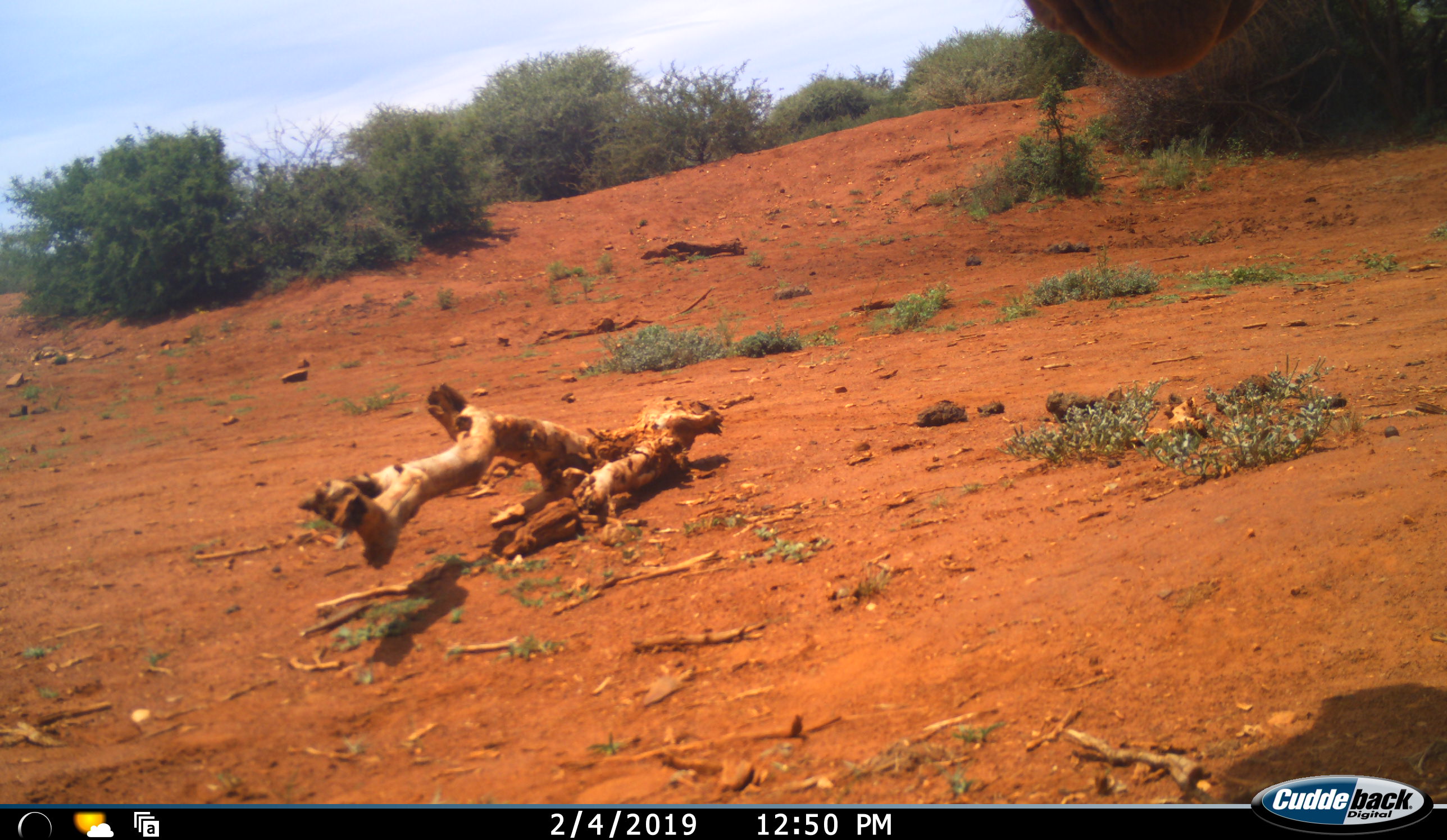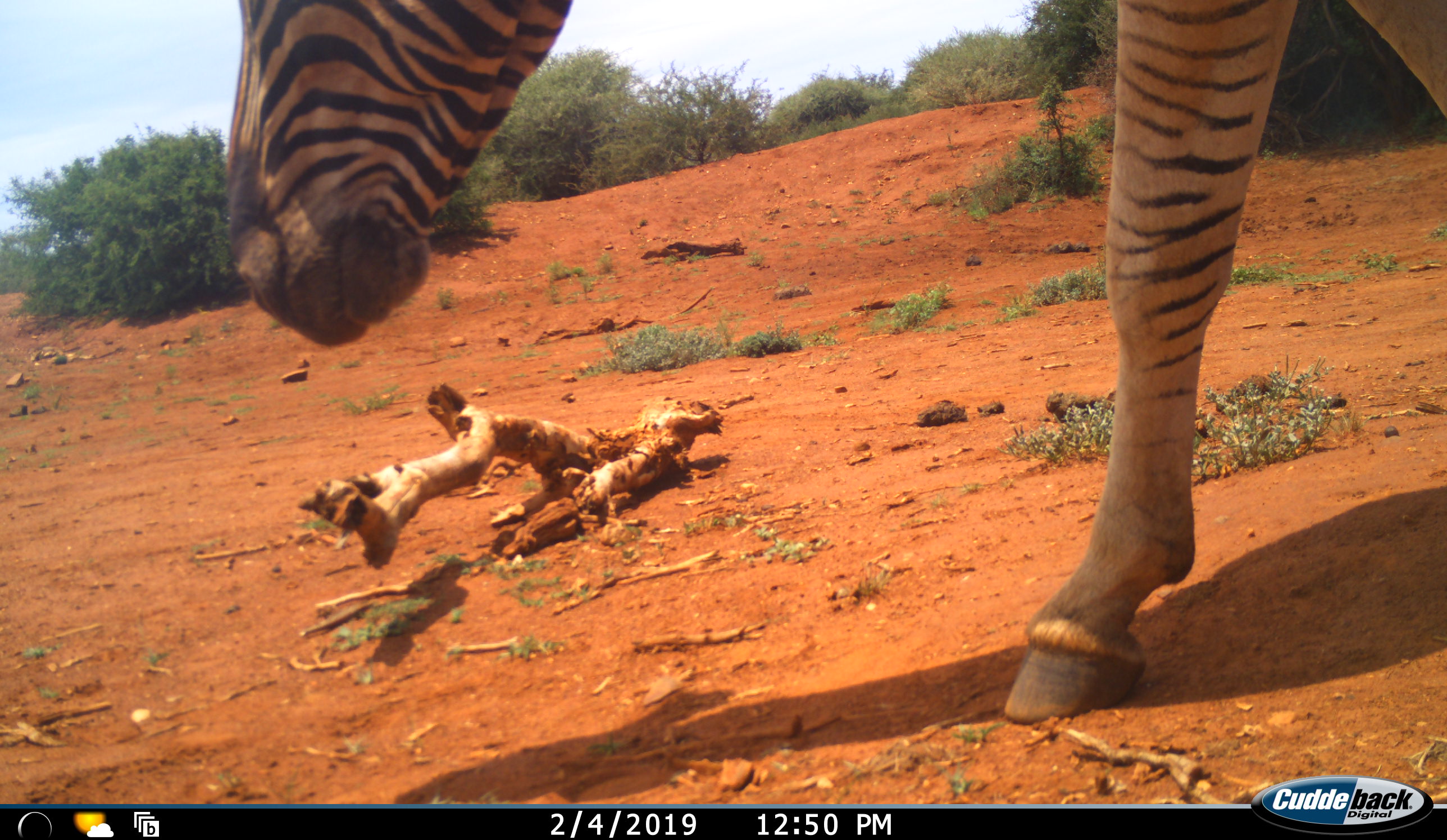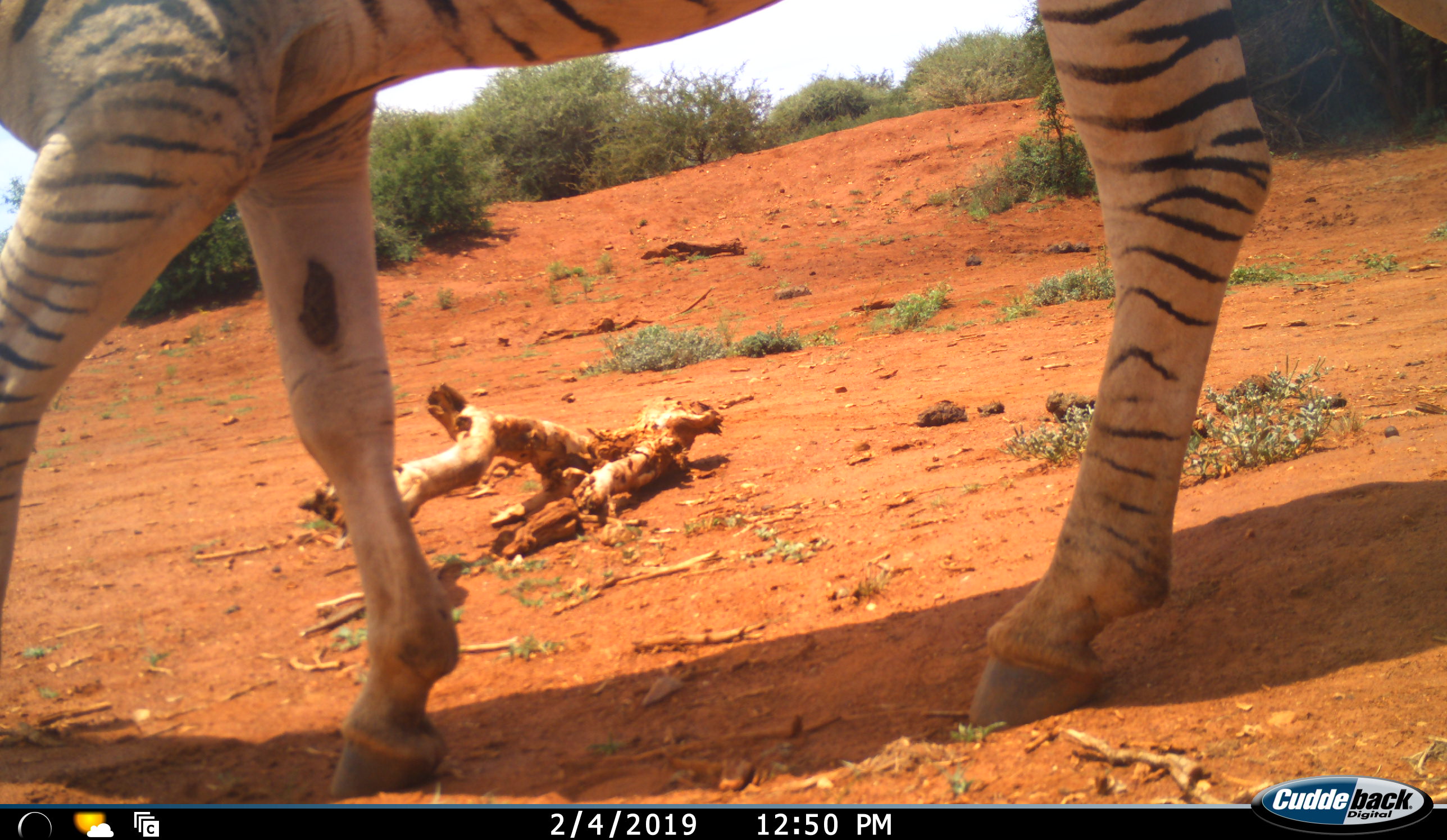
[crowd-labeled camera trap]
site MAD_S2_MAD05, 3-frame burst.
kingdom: Animalia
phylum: Chordata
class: Mammalia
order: Perissodactyla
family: Equidae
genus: Equus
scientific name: Equus quagga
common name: plains zebra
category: zebraplains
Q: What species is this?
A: Zebraplains (plains zebra) (Equus quagga).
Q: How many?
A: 1.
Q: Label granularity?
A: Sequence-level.